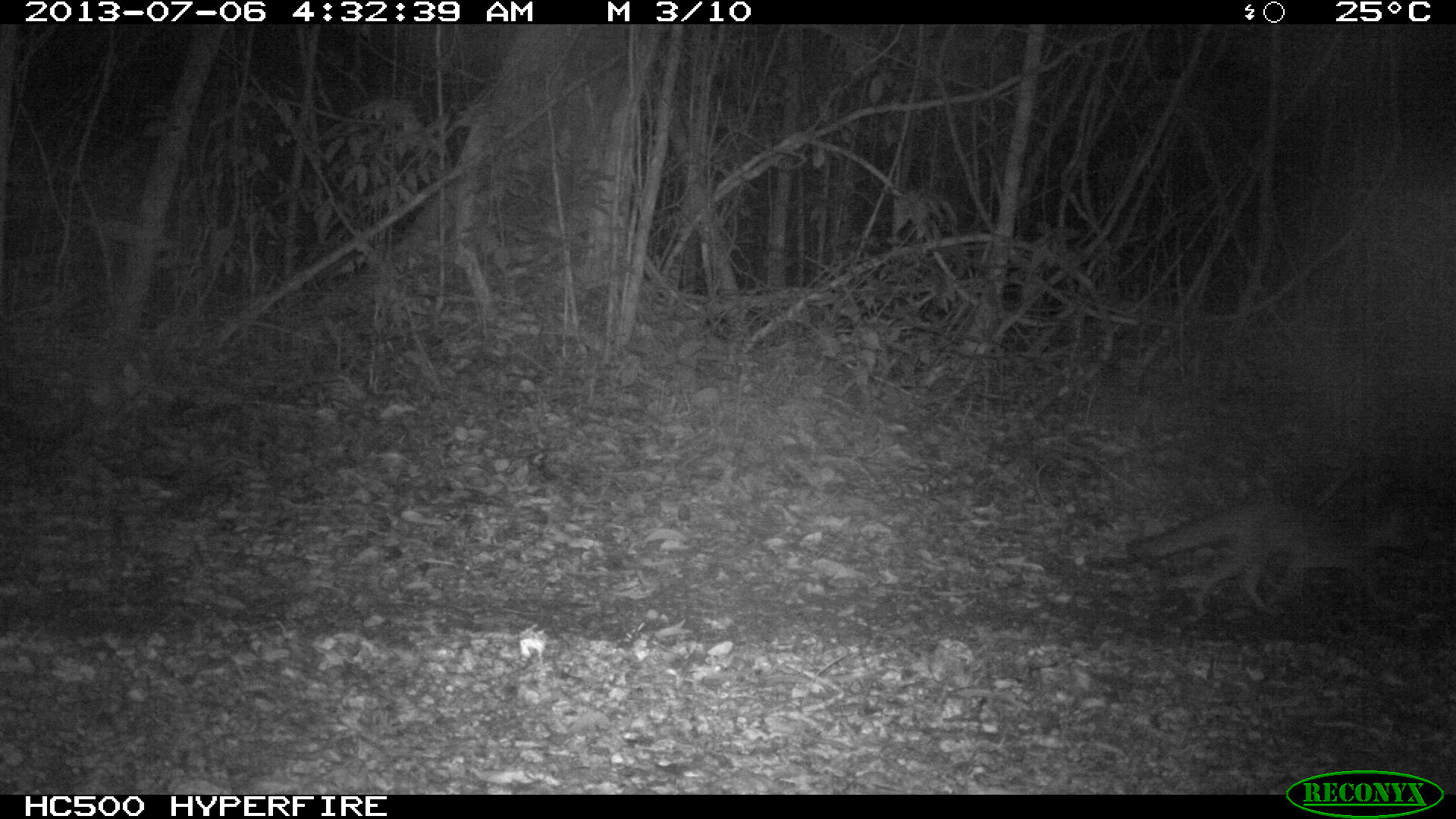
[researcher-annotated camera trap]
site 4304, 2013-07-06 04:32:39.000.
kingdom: Animalia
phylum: Chordata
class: Mammalia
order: Carnivora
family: Canidae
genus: Urocyon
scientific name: Urocyon cinereoargenteus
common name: gray fox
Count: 1.